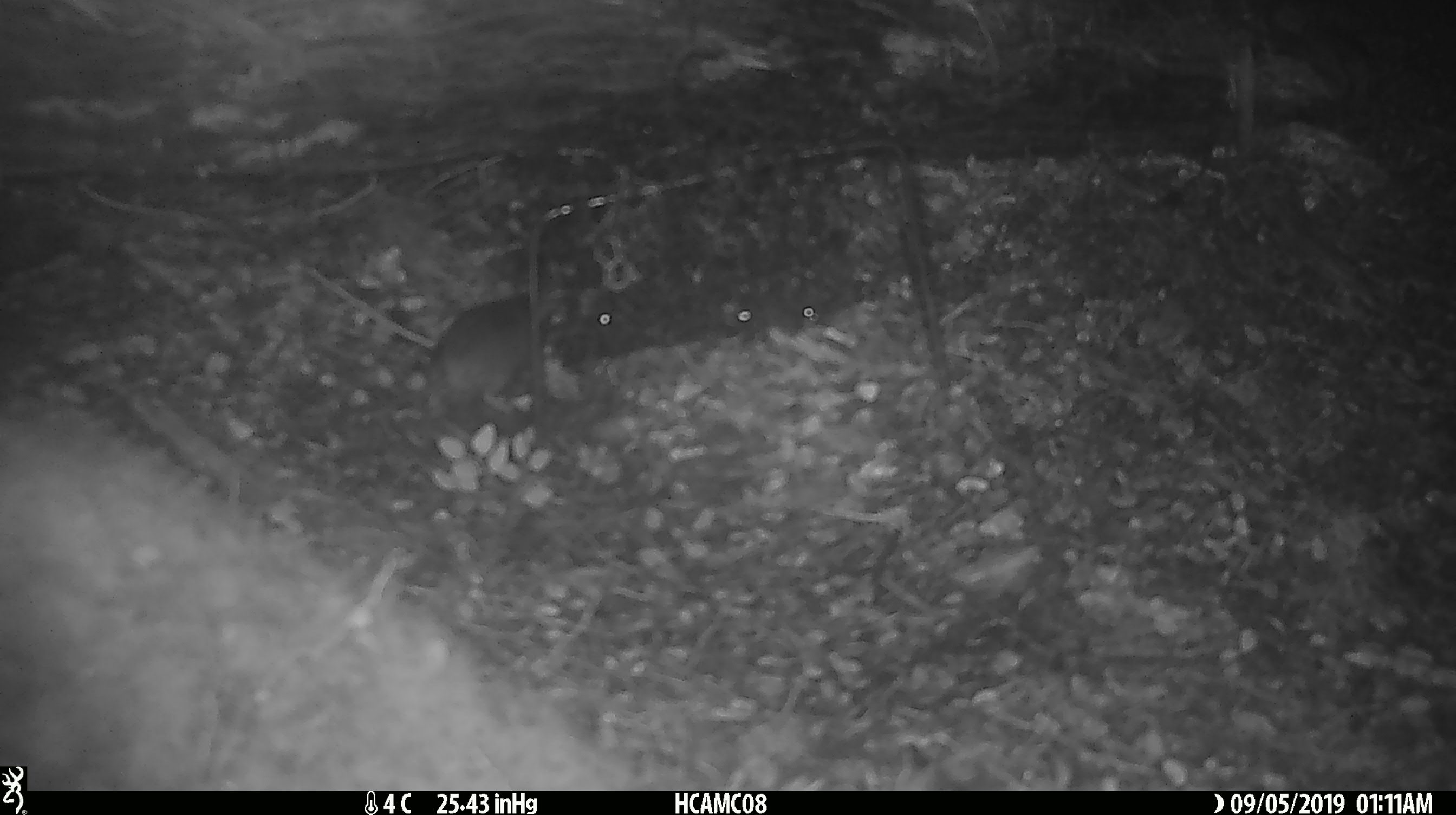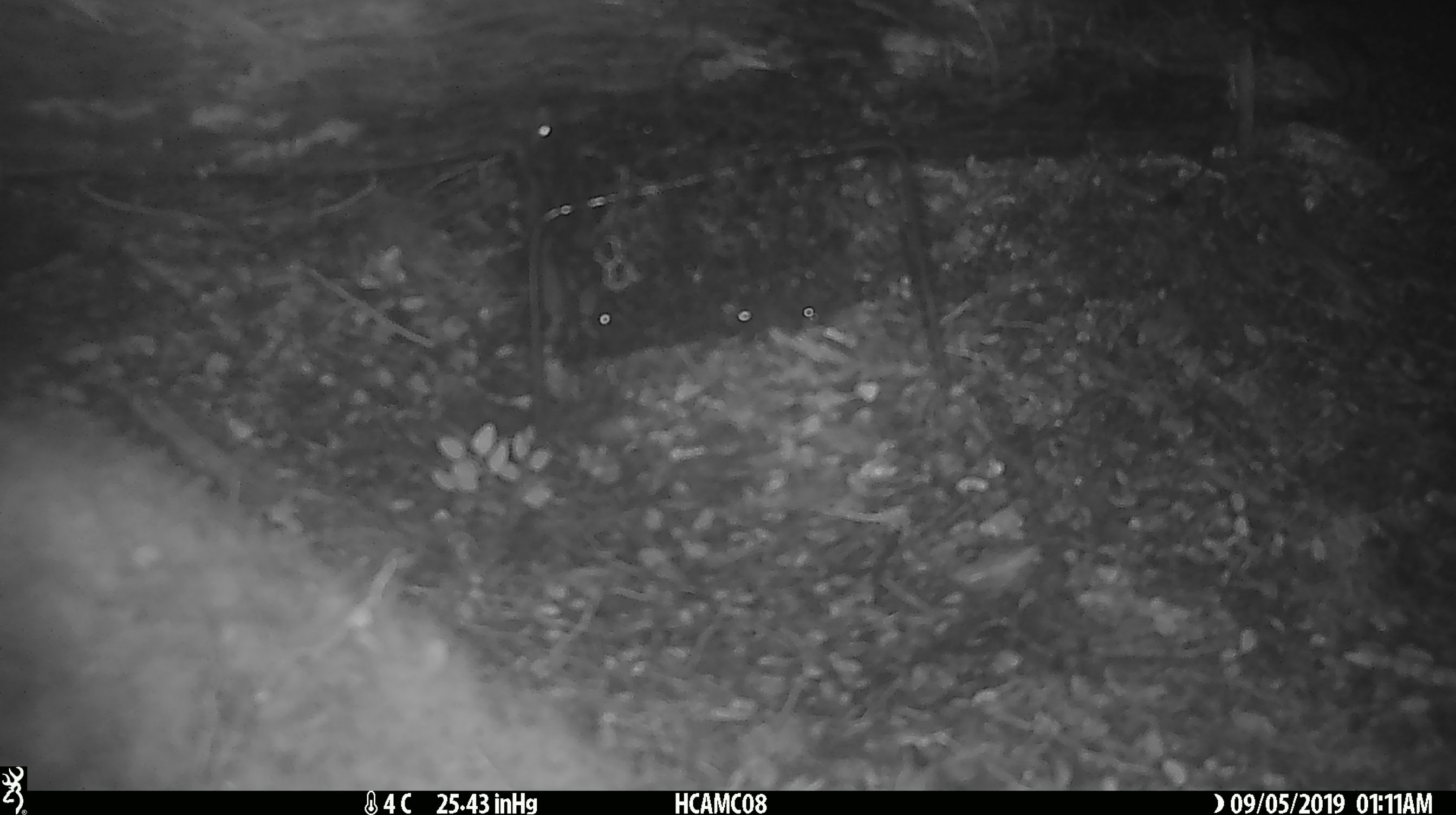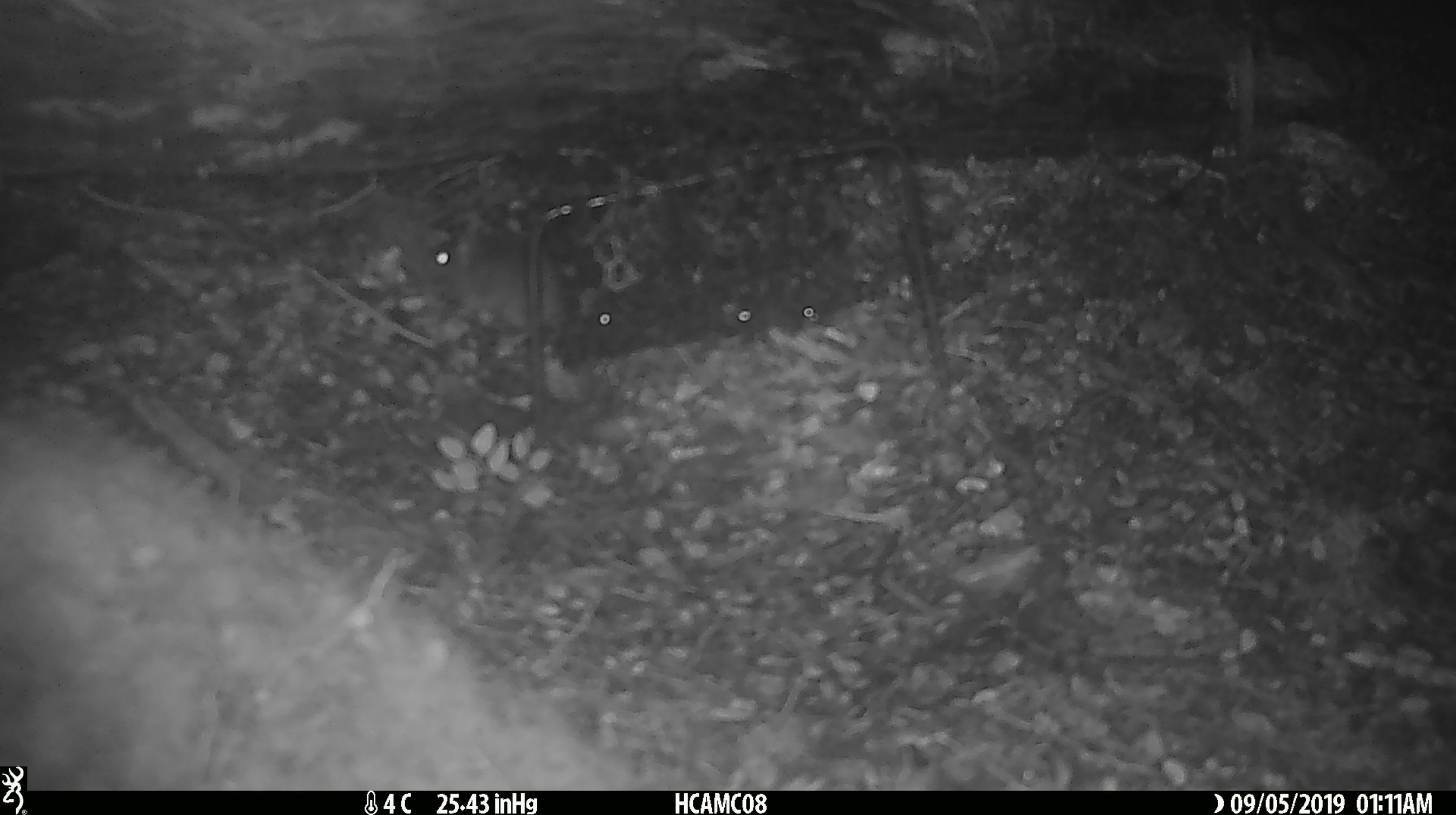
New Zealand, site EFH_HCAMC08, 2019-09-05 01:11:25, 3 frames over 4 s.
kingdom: Animalia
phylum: Chordata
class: Mammalia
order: Rodentia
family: Muridae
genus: Mus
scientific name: Mus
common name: mouse